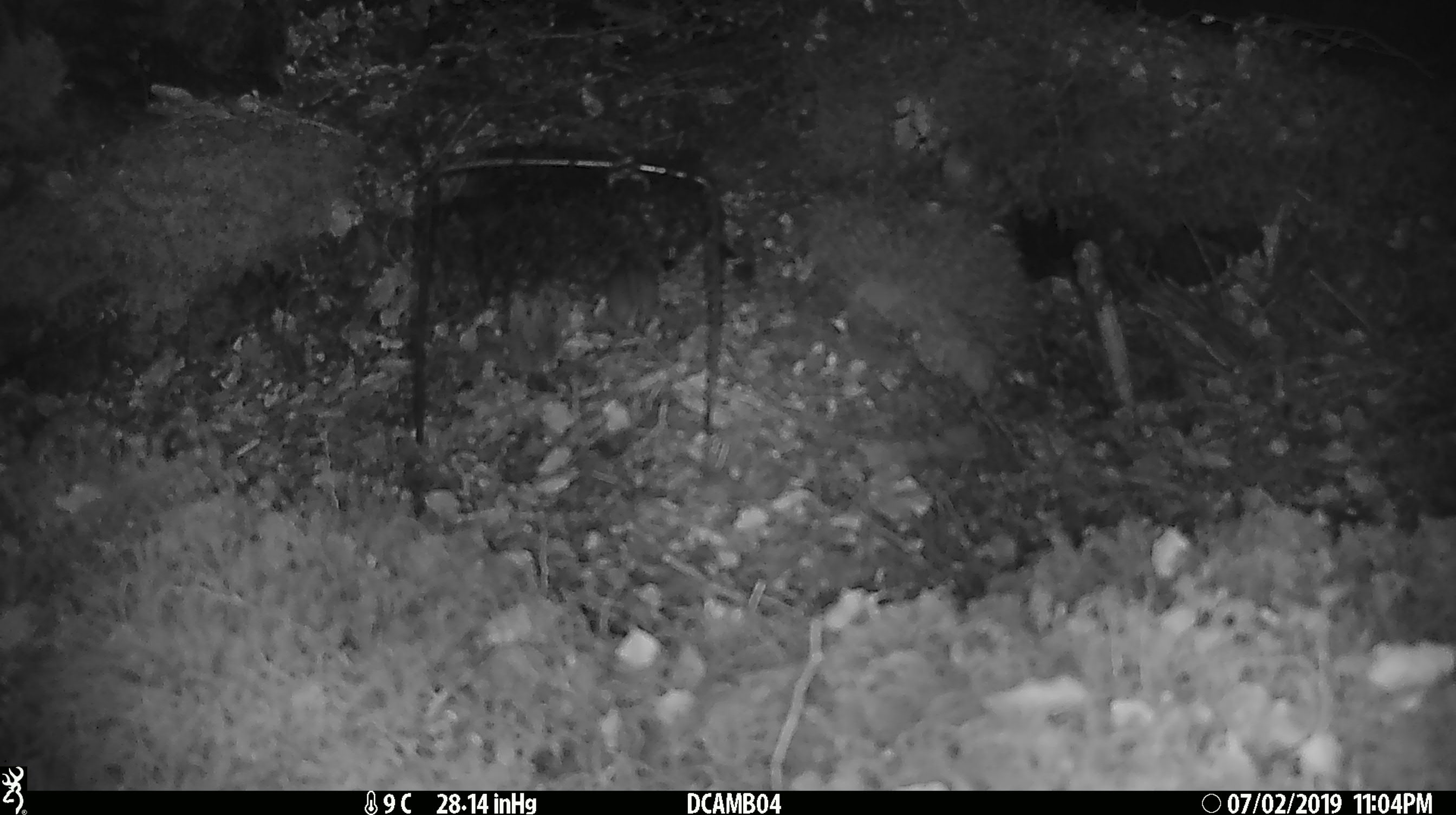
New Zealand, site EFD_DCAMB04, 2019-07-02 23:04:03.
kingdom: Animalia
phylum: Chordata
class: Mammalia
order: Rodentia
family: Muridae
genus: Mus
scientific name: Mus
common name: mouse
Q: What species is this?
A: Mouse (Mus).